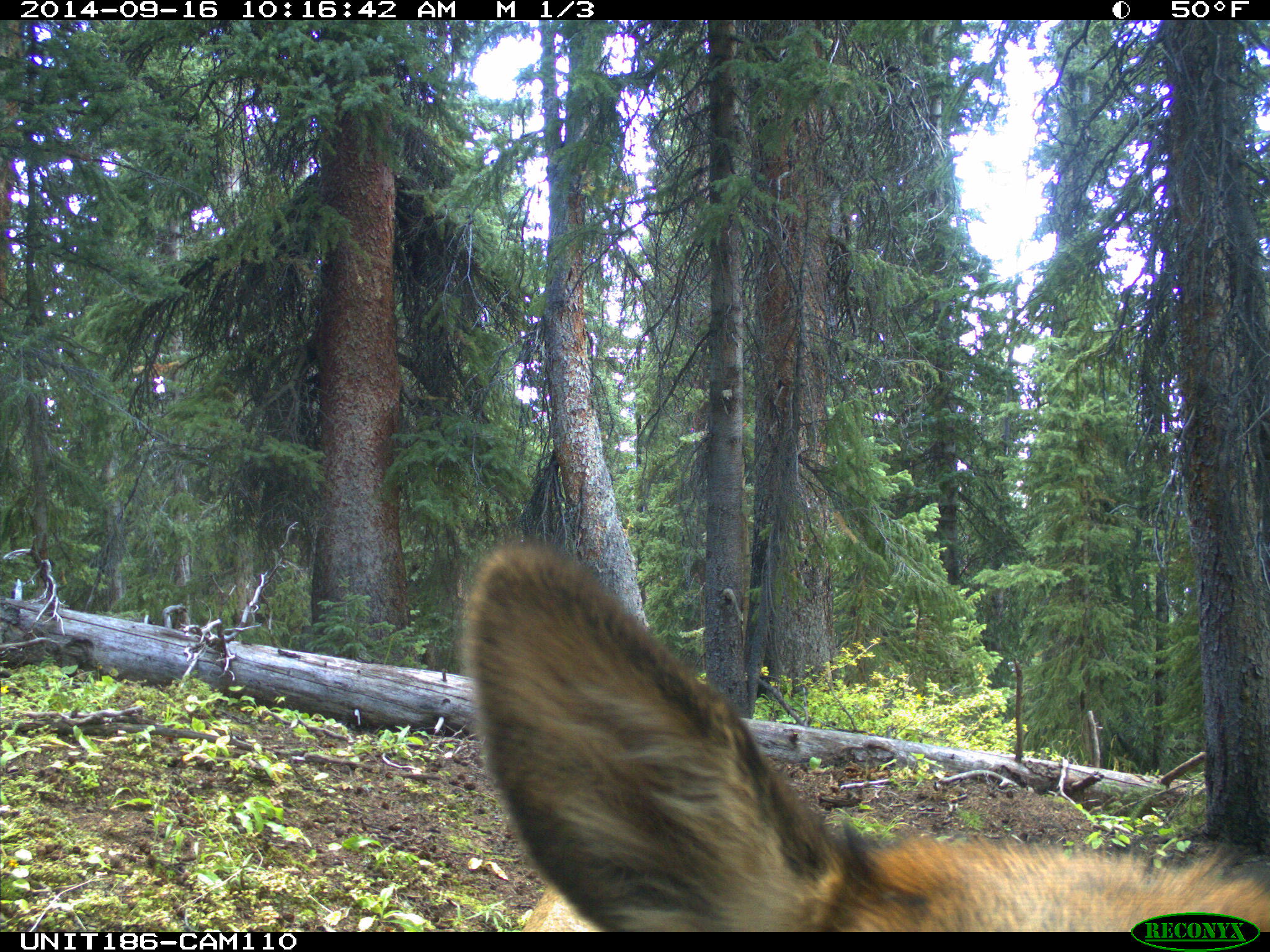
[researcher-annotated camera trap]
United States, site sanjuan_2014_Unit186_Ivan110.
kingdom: Animalia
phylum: Chordata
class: Mammalia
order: Artiodactyla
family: Cervidae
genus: Cervus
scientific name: Cervus elaphus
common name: red deer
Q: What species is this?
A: Cervus elaphus (red deer).